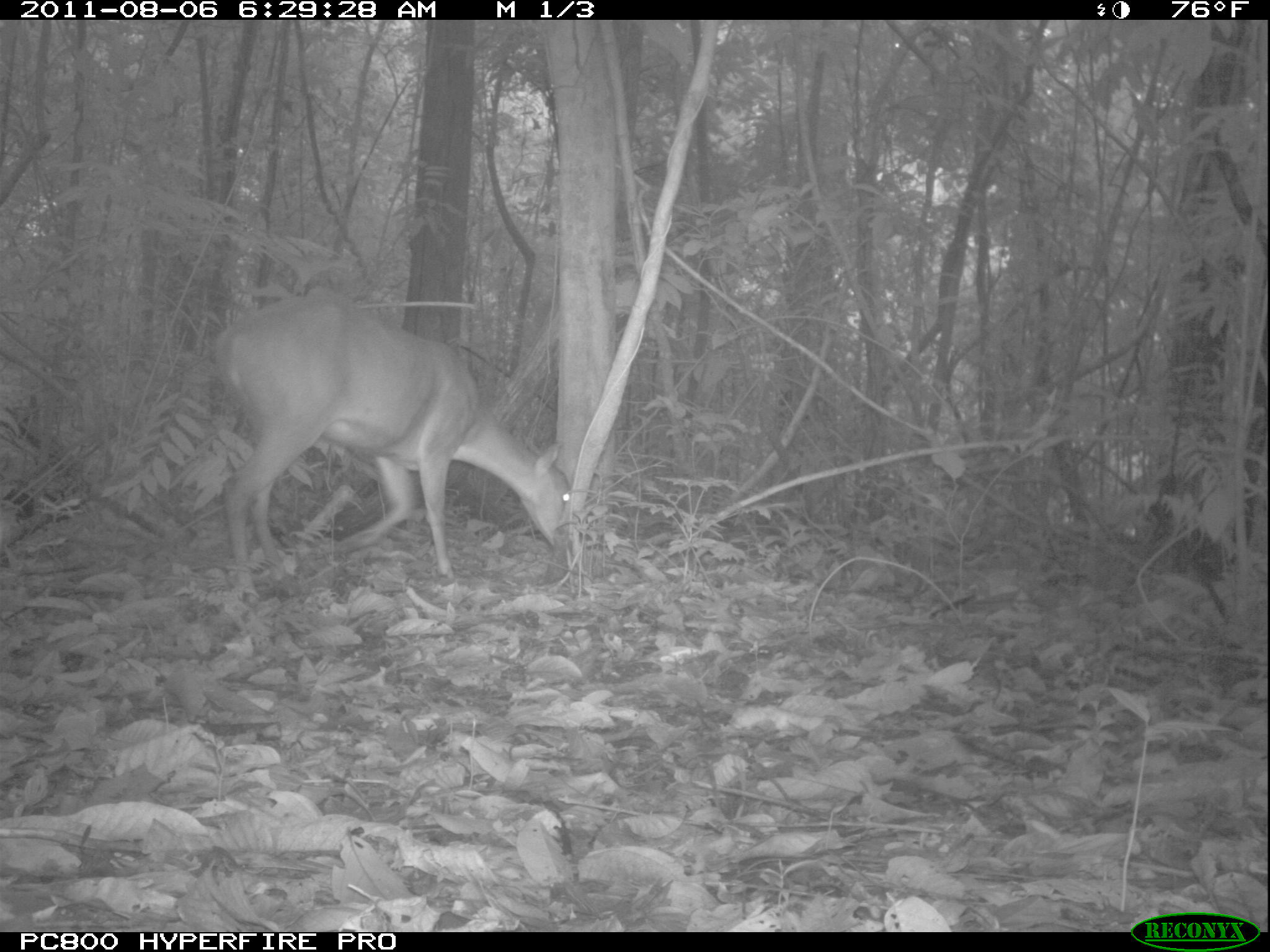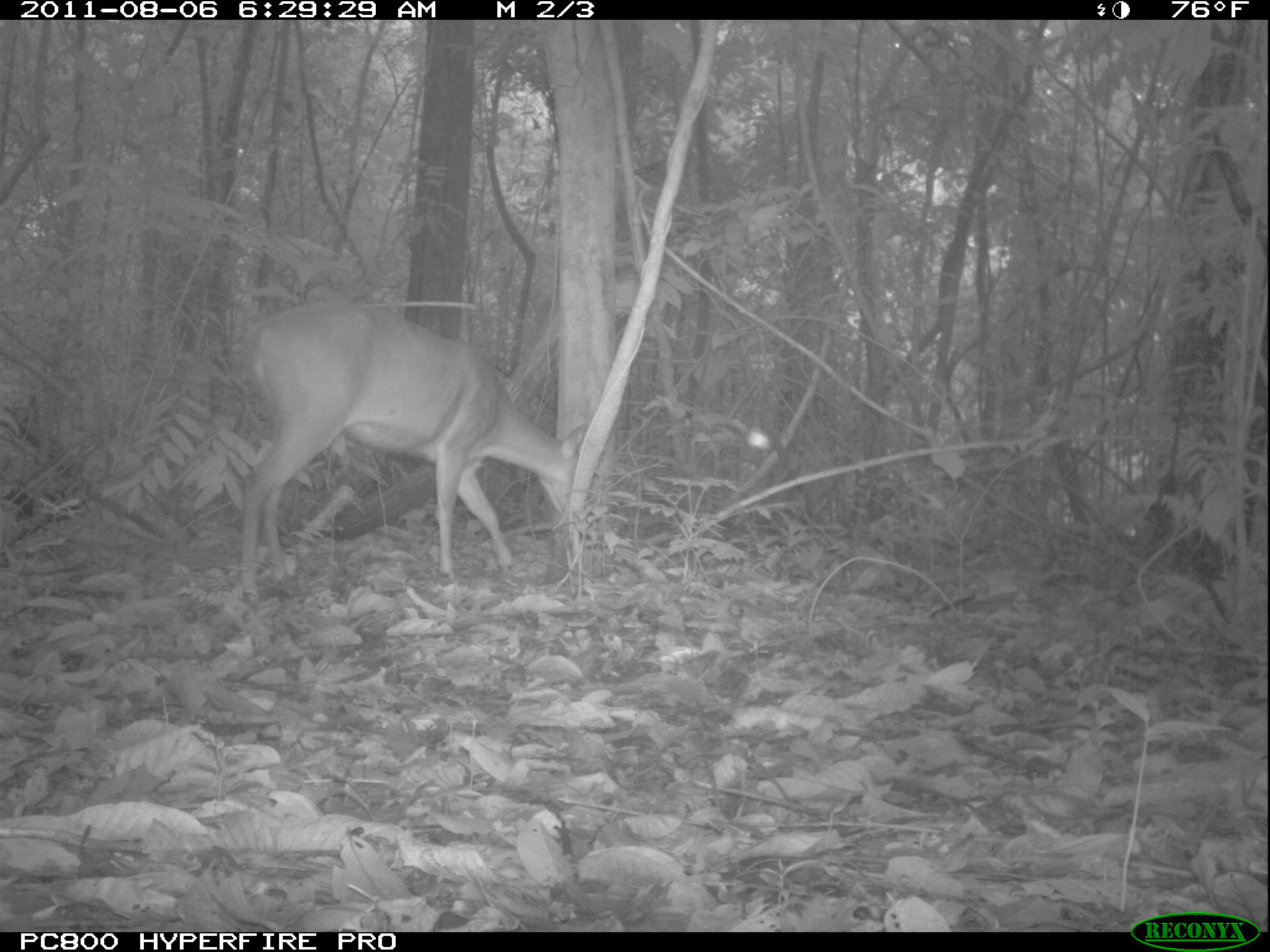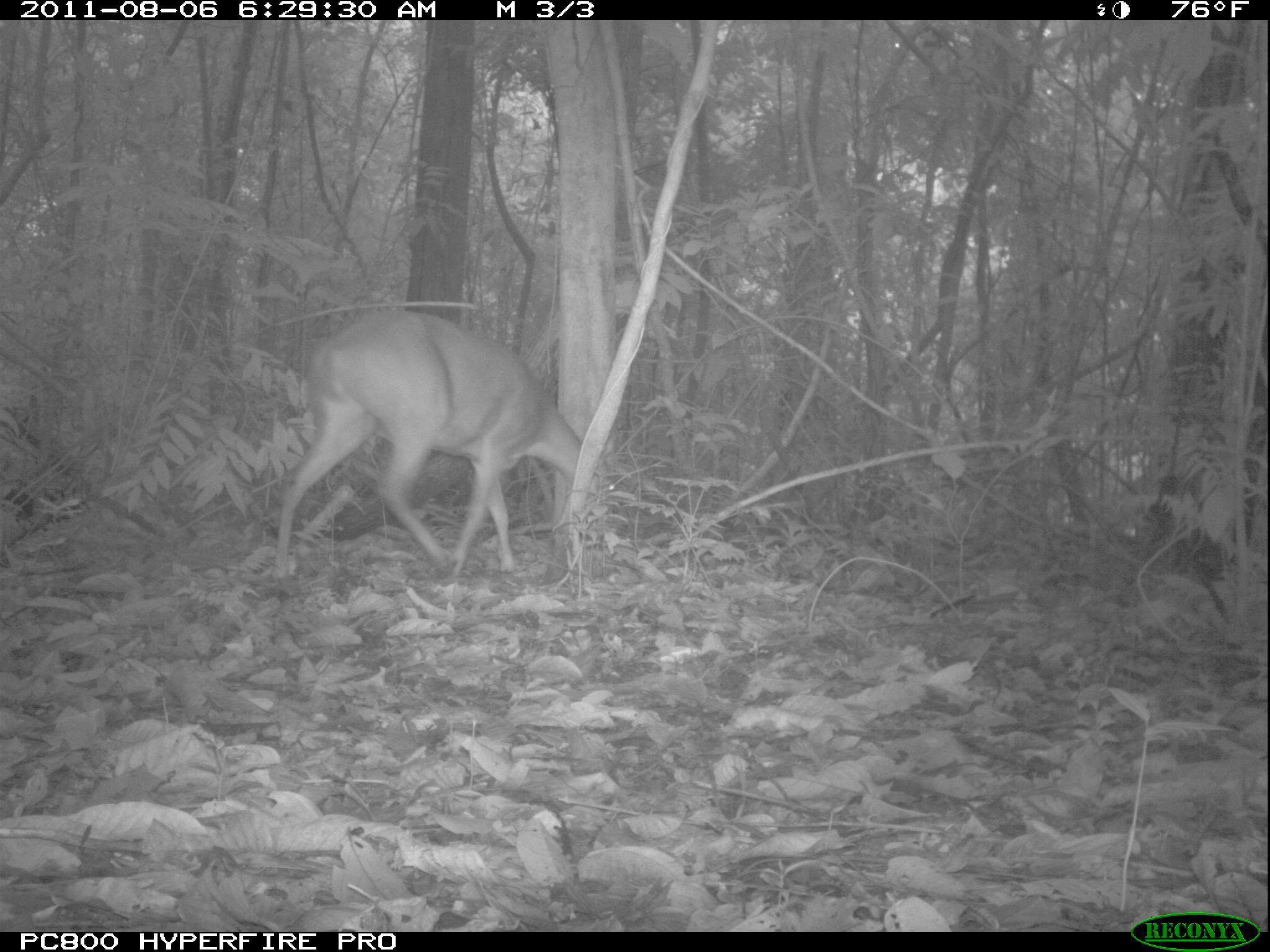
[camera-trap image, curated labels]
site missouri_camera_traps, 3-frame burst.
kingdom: Animalia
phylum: Chordata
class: Mammalia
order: Artiodactyla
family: Cervidae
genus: Mazama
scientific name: Mazama americana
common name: red brocket deer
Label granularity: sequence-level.